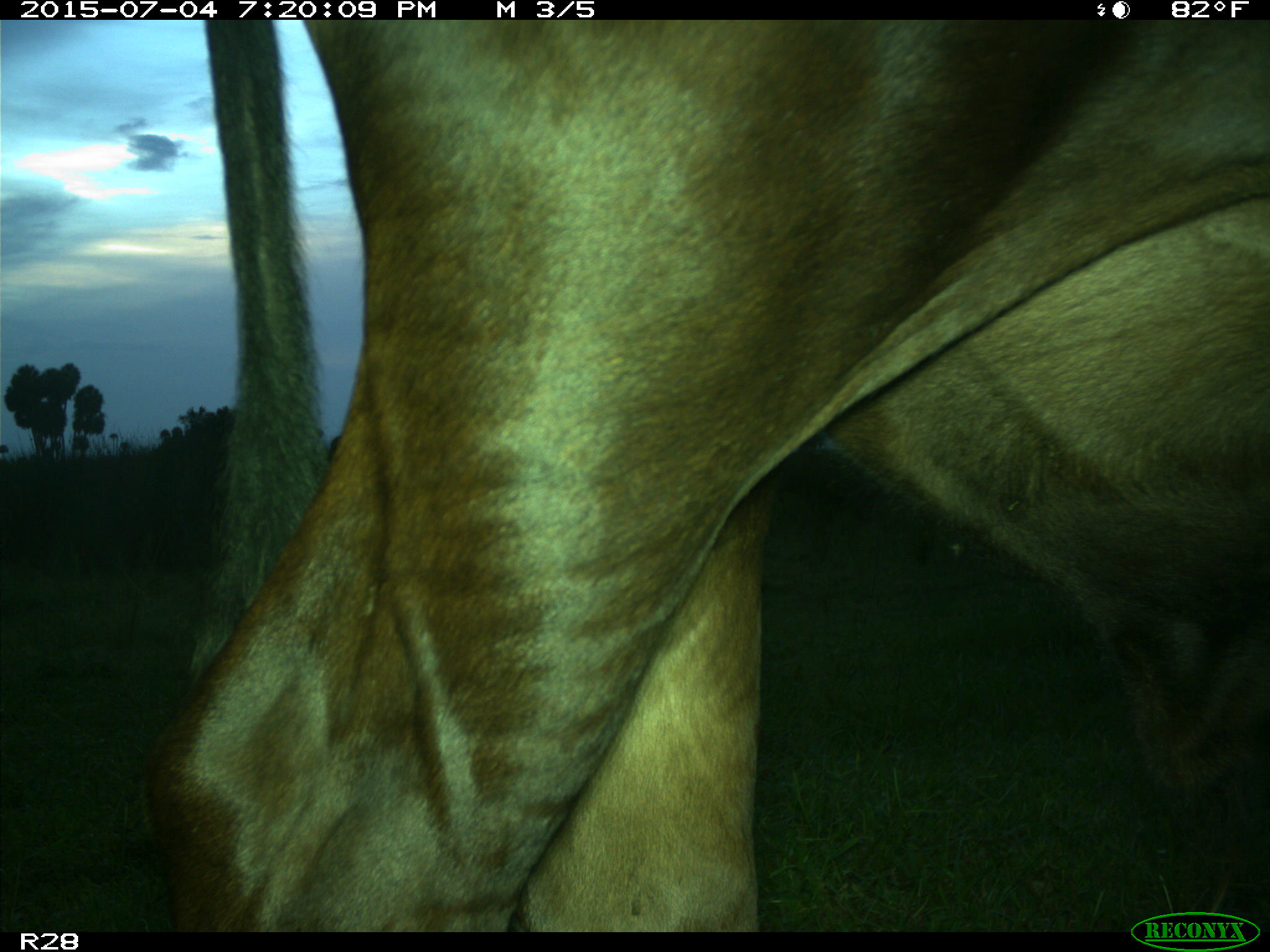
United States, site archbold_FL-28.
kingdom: Animalia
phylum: Chordata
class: Mammalia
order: Artiodactyla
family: Bovidae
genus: Bos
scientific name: Bos taurus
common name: domestic cow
Bos taurus (domestic cow).